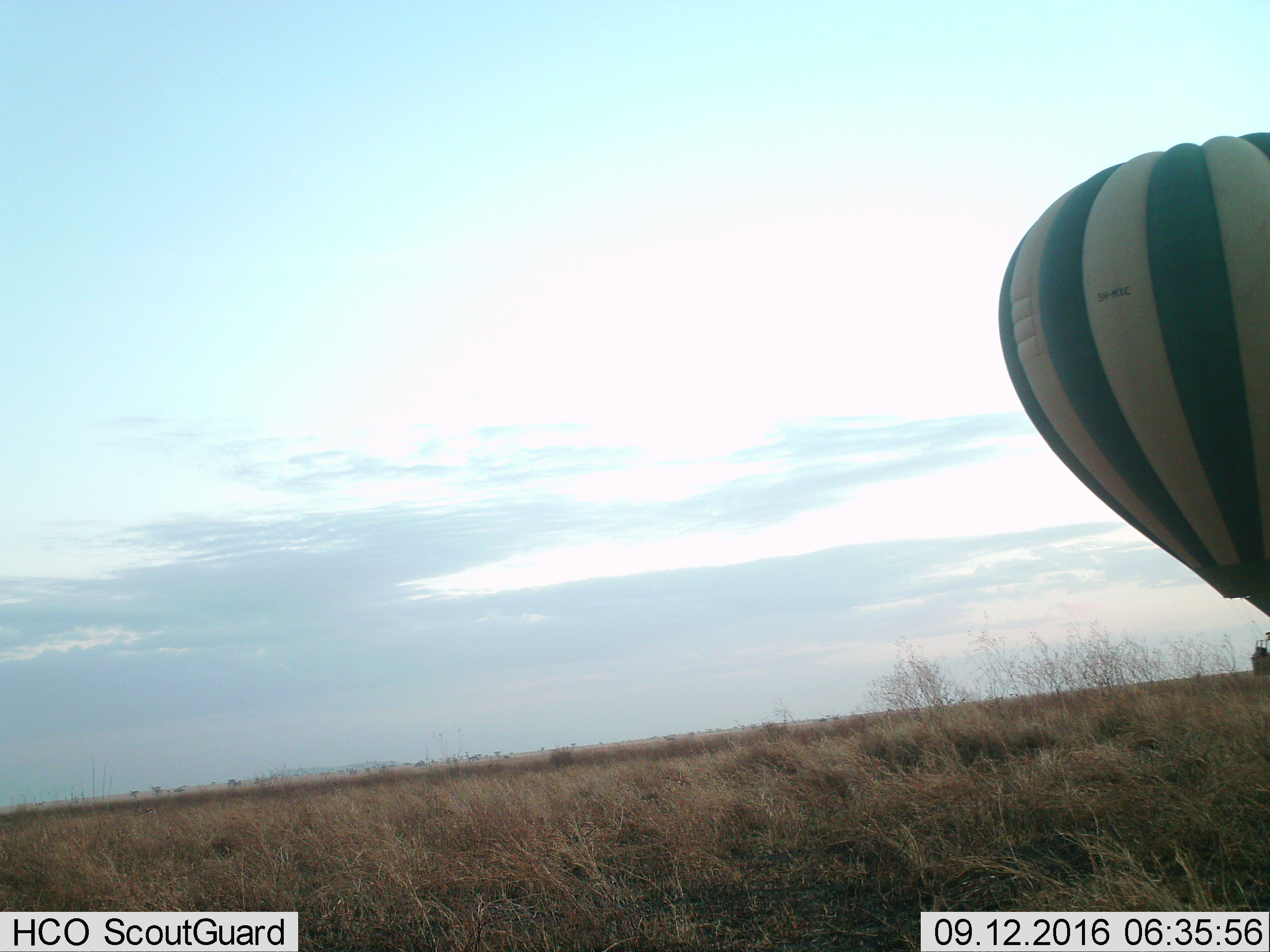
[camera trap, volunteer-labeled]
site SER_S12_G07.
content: unidentified animal